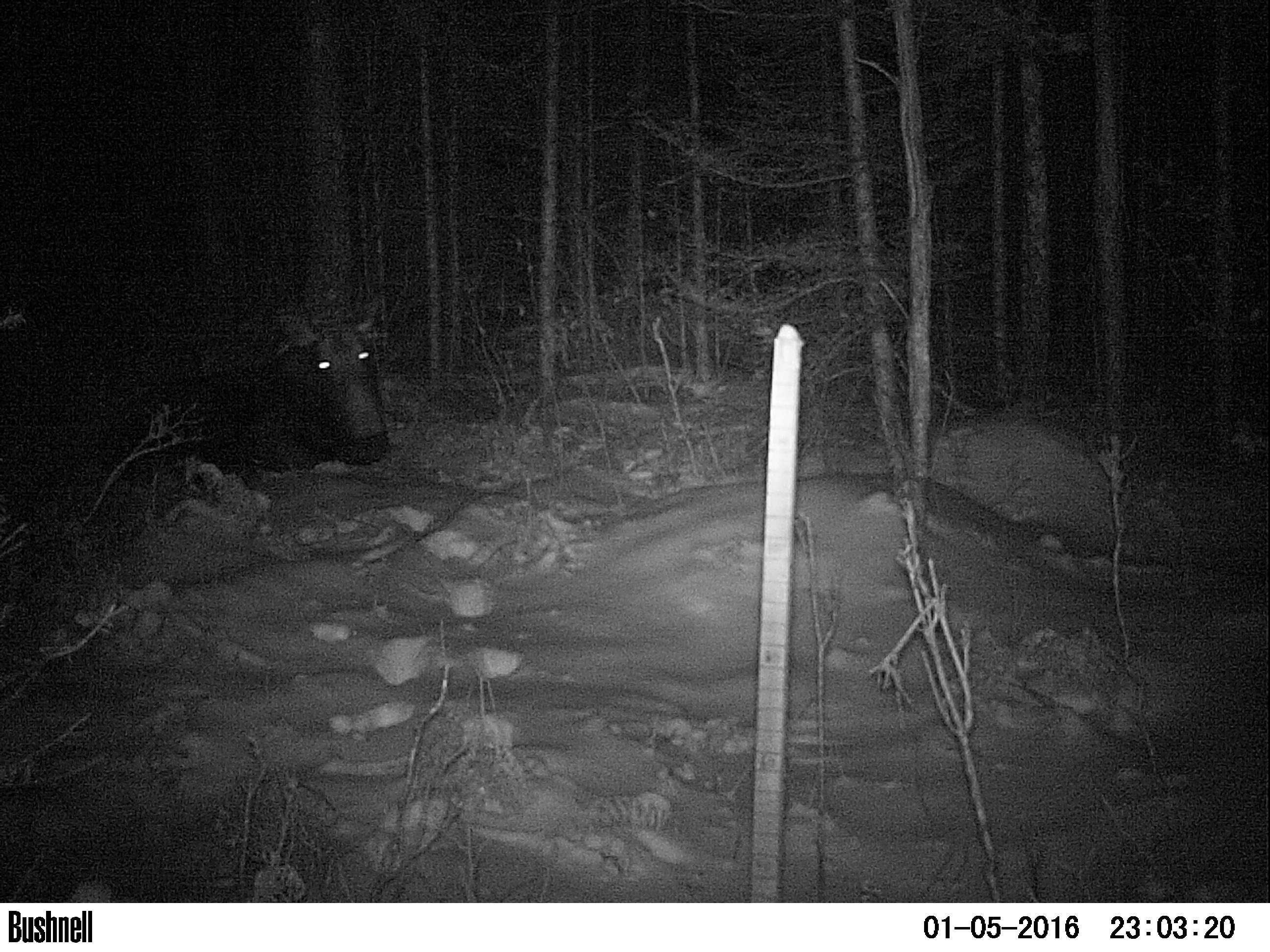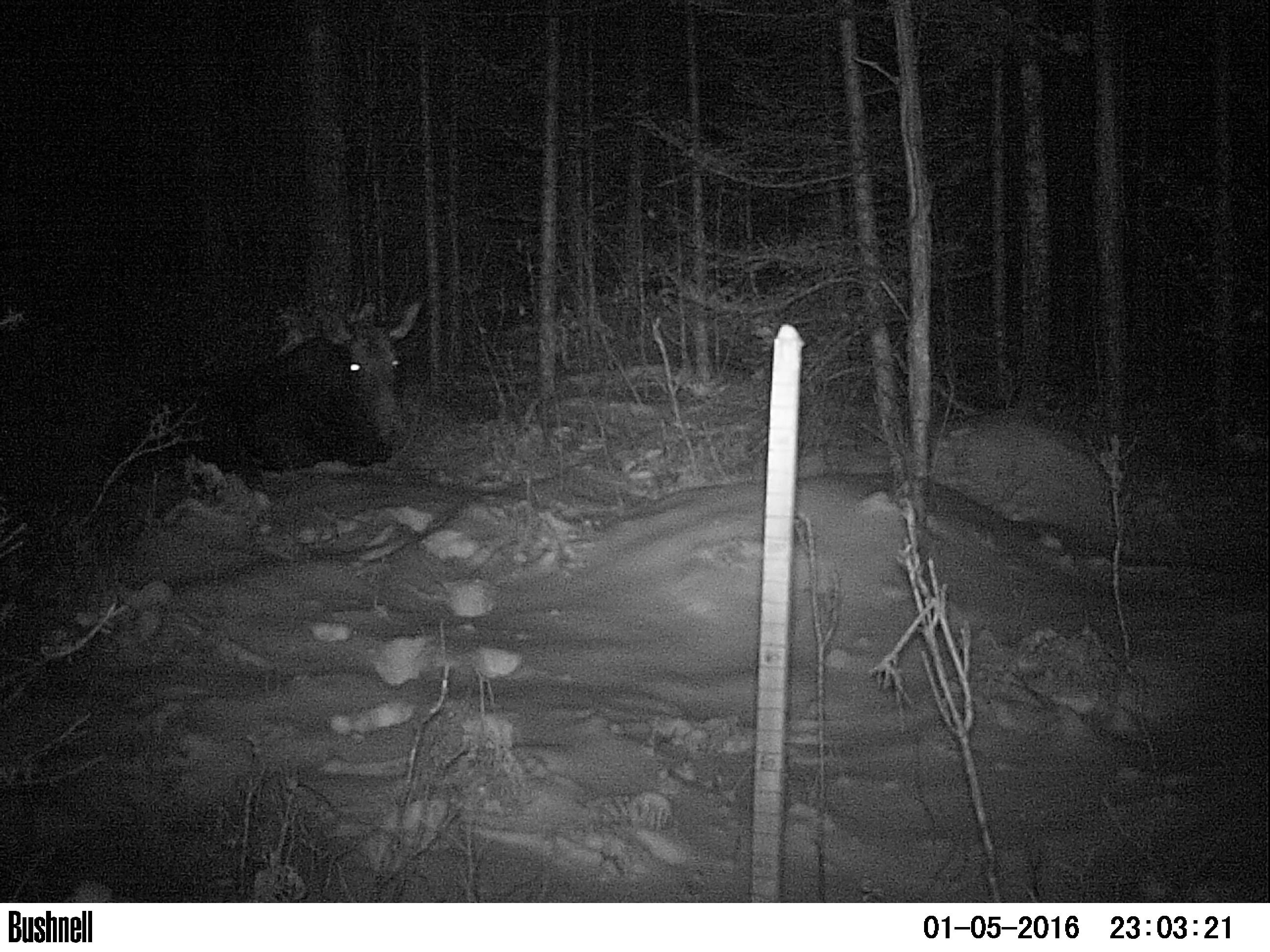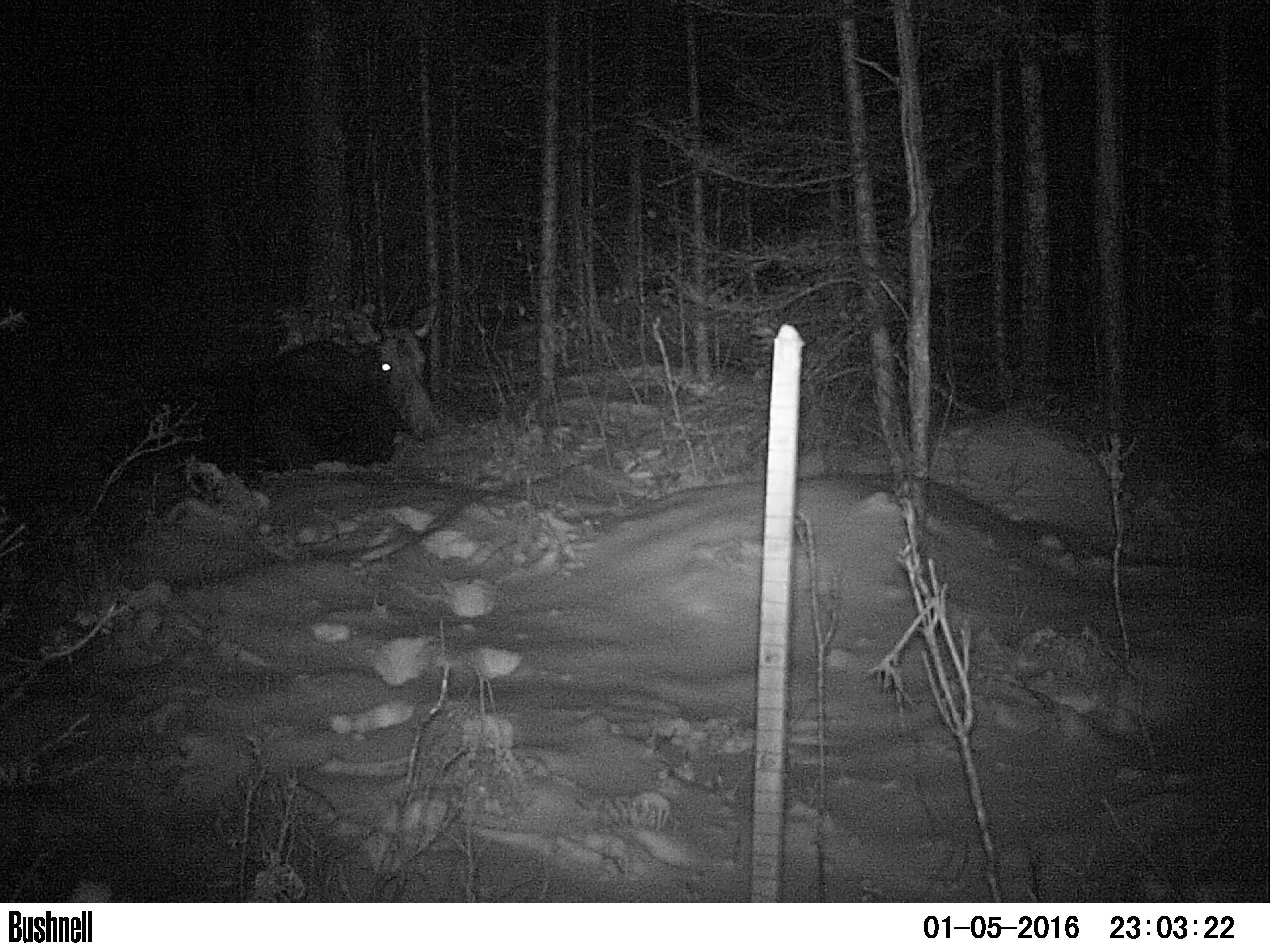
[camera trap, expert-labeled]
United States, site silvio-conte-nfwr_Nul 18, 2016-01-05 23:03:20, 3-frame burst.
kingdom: Animalia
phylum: Chordata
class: Mammalia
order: Artiodactyla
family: Cervidae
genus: Alces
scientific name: Alces alces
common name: moose